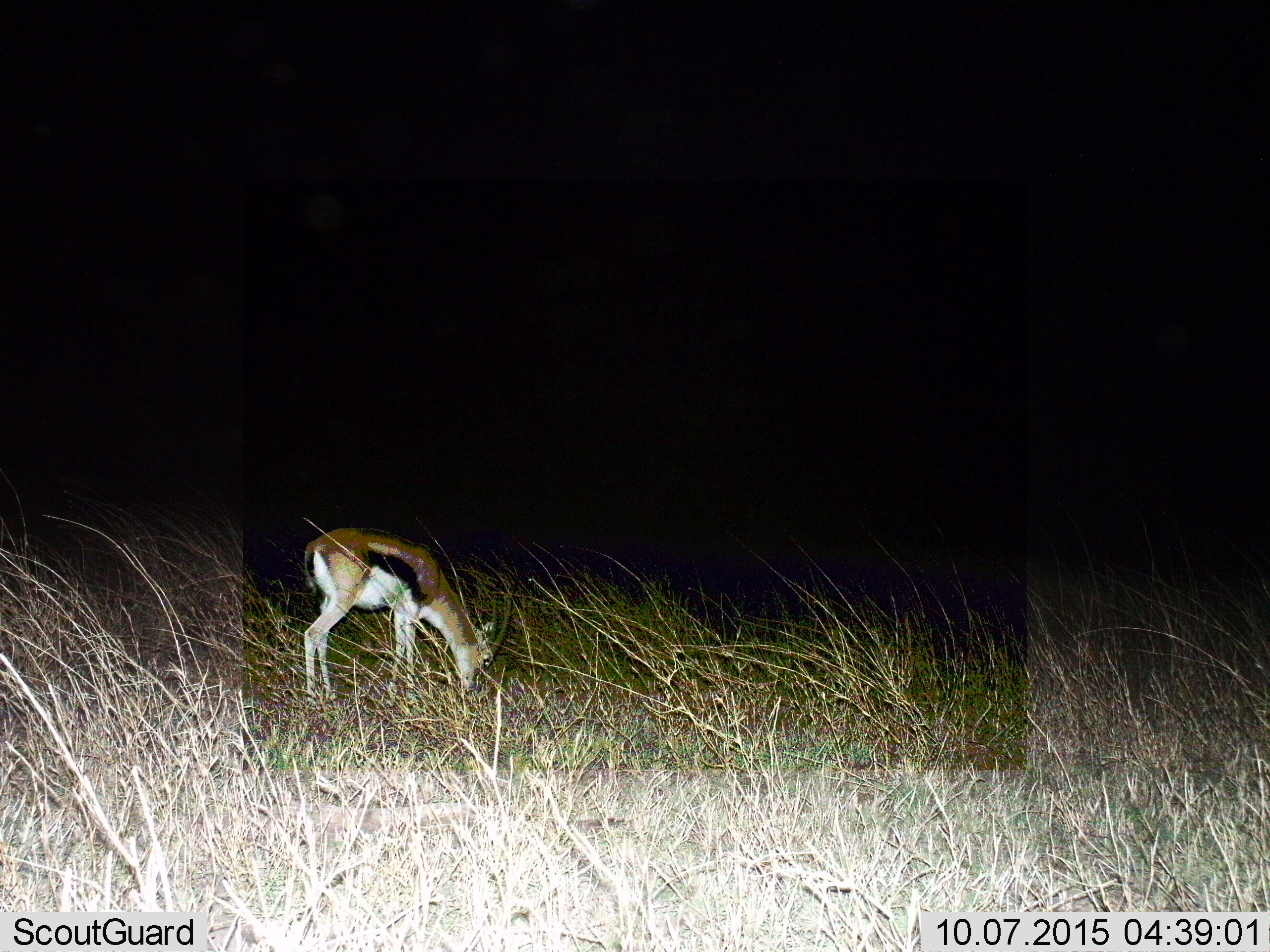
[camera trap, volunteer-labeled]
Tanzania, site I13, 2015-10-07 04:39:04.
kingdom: Animalia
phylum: Chordata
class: Mammalia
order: Artiodactyla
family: Bovidae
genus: Eudorcas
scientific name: Eudorcas thomsonii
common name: thomson's gazelle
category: gazellethomsons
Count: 1.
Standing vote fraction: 22%.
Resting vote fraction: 0%.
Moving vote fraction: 0%.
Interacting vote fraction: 0%.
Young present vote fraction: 11%.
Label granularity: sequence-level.